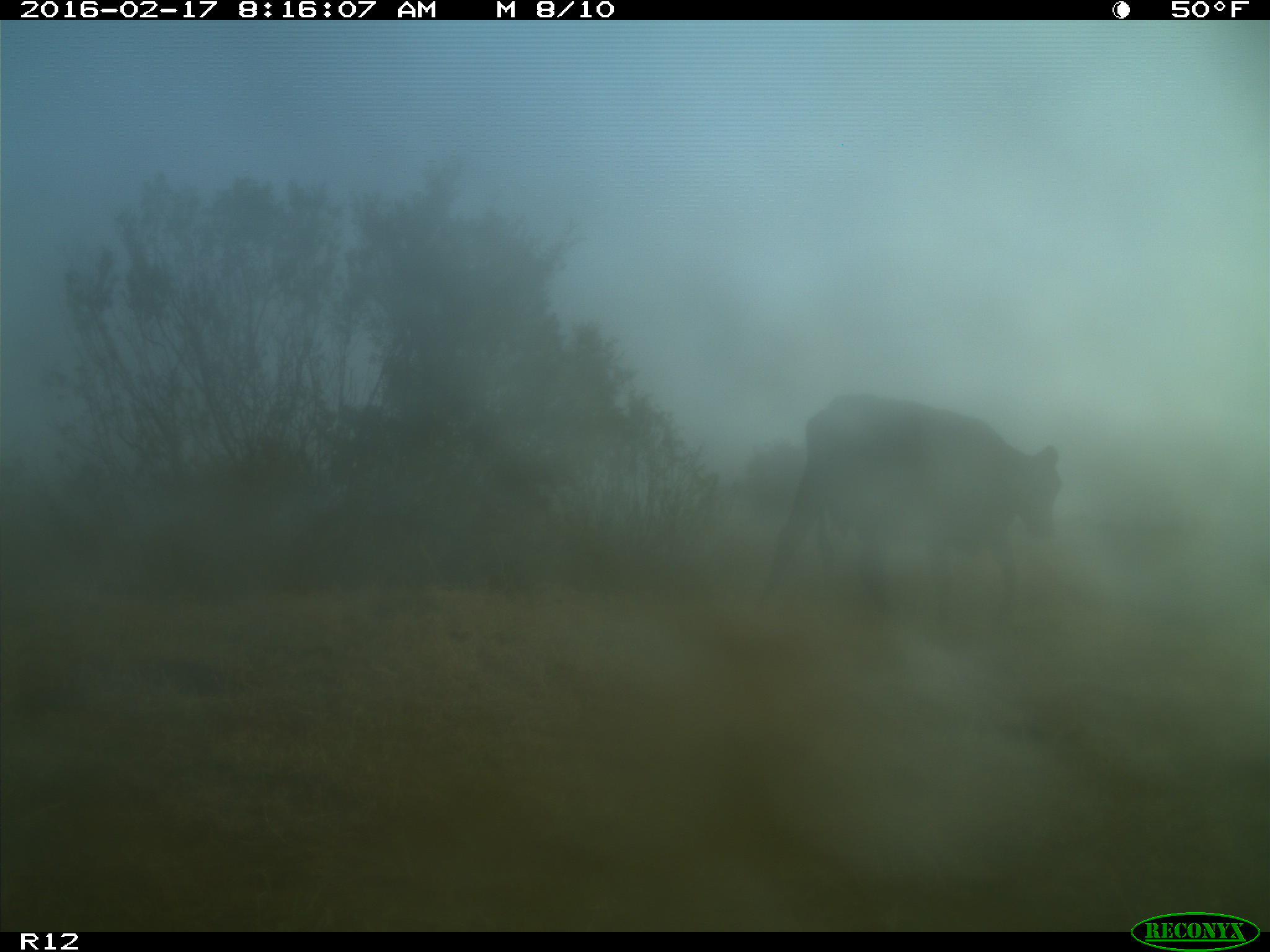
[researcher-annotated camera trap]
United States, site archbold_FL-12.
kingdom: Animalia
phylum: Chordata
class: Mammalia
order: Artiodactyla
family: Bovidae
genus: Bos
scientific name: Bos taurus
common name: domestic cow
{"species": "Bos taurus (domestic cow)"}